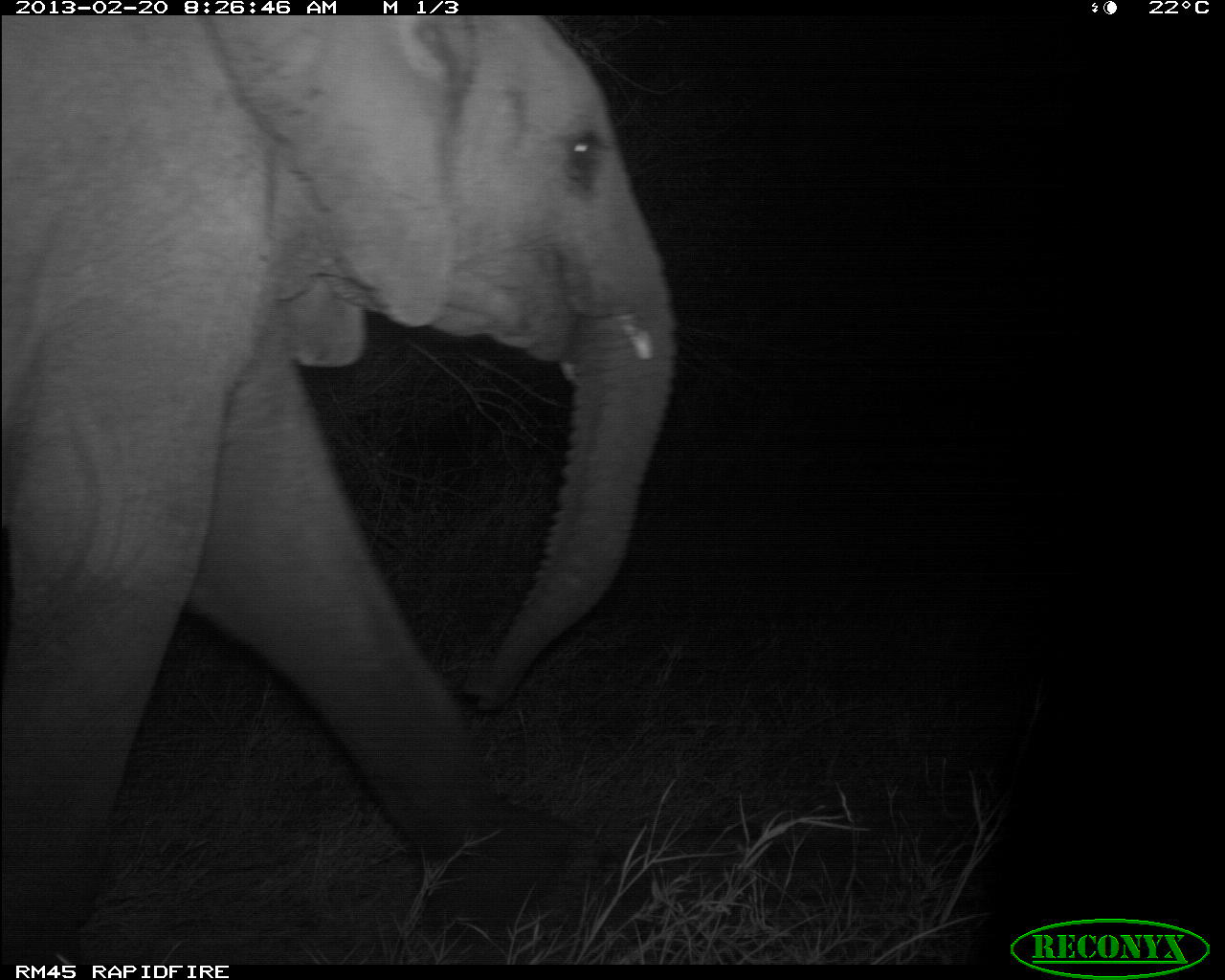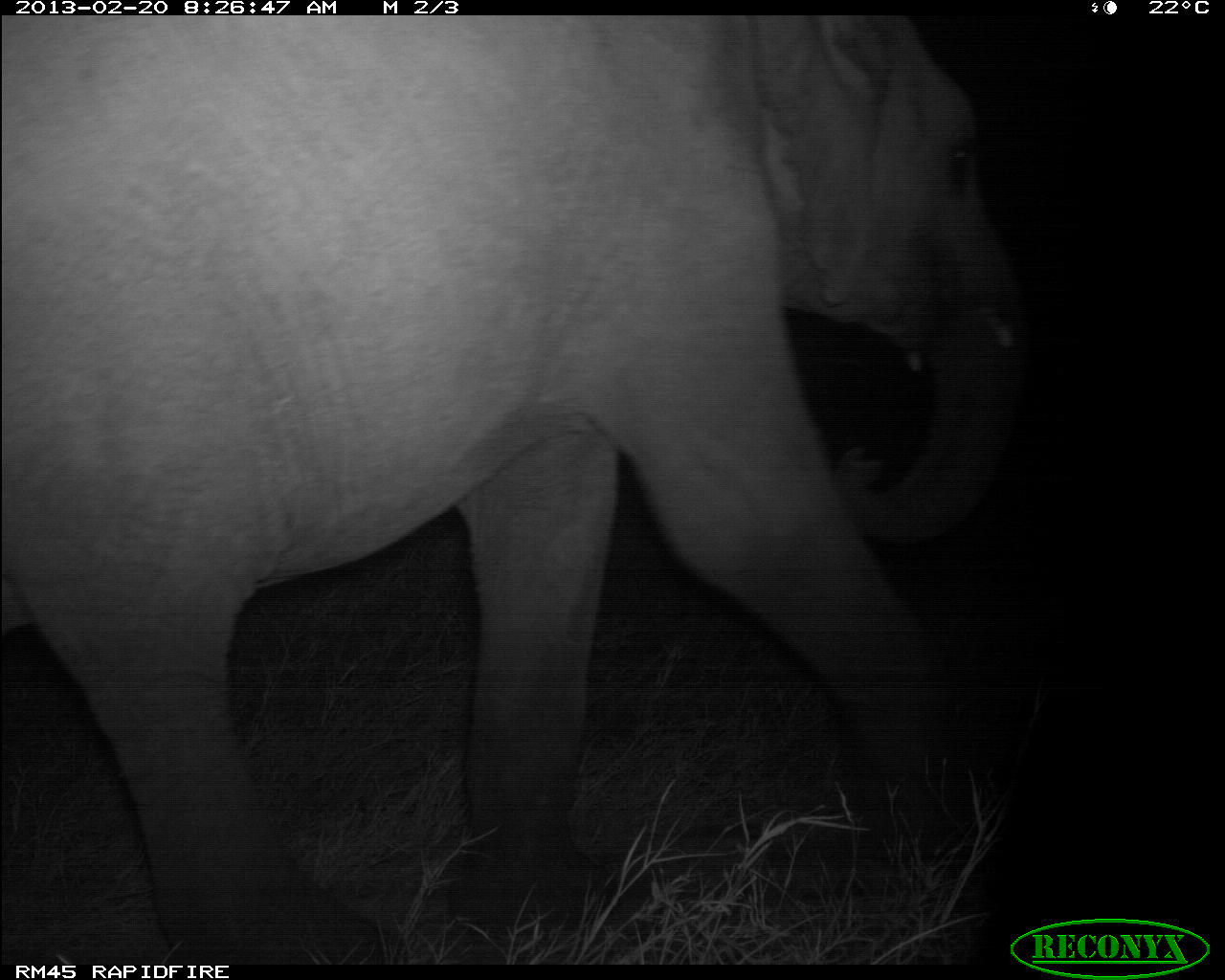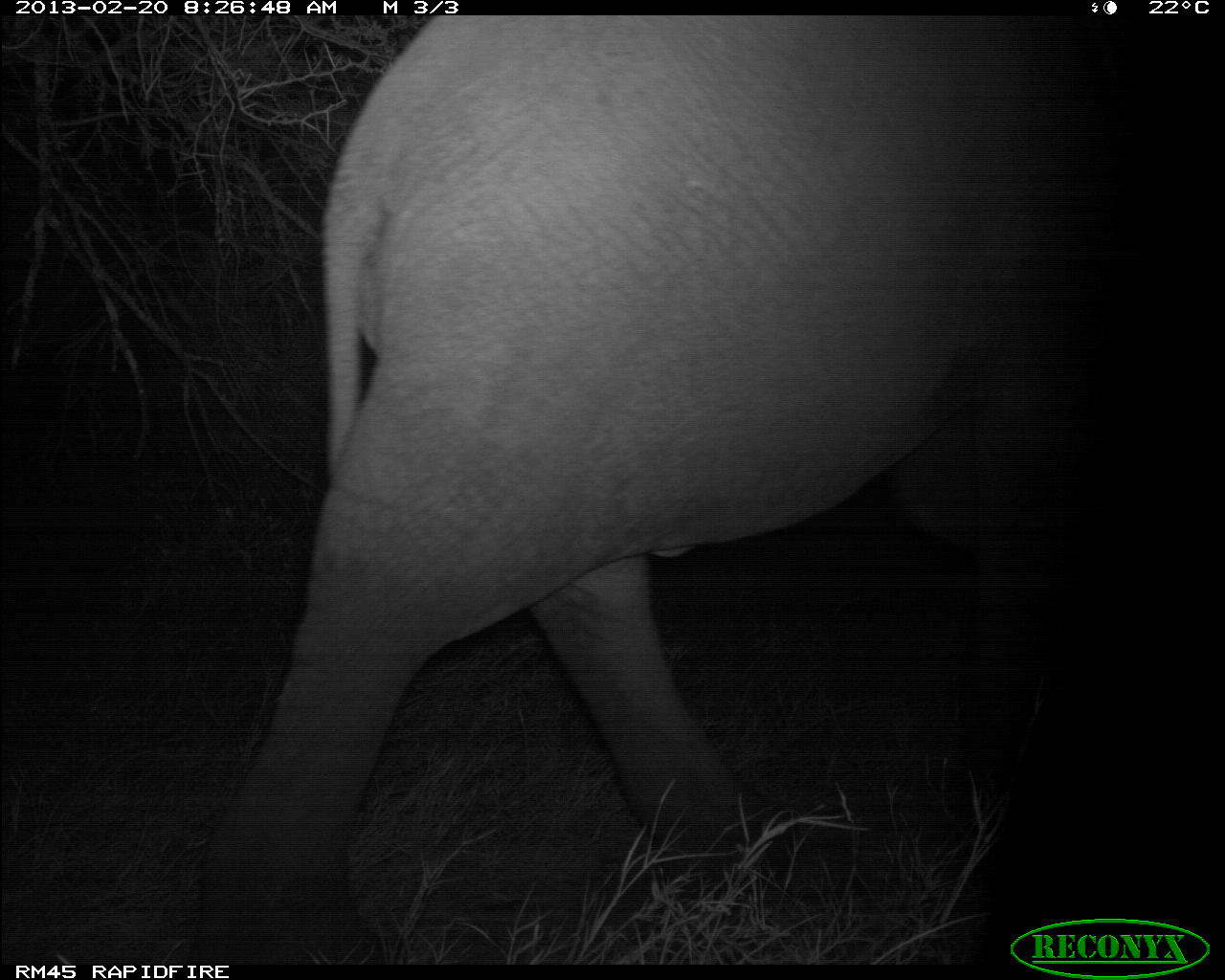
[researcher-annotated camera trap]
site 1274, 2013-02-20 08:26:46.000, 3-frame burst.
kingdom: Animalia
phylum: Chordata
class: Mammalia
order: Proboscidea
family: Elephantidae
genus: Loxodonta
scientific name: Loxodonta africana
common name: african bush elephant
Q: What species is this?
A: Loxodonta africana (african bush elephant).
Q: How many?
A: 1.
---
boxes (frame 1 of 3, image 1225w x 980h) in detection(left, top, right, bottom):
loxodonta africana: detection(0, 14, 673, 963)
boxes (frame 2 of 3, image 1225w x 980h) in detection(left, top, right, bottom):
loxodonta africana: detection(0, 11, 1021, 964)